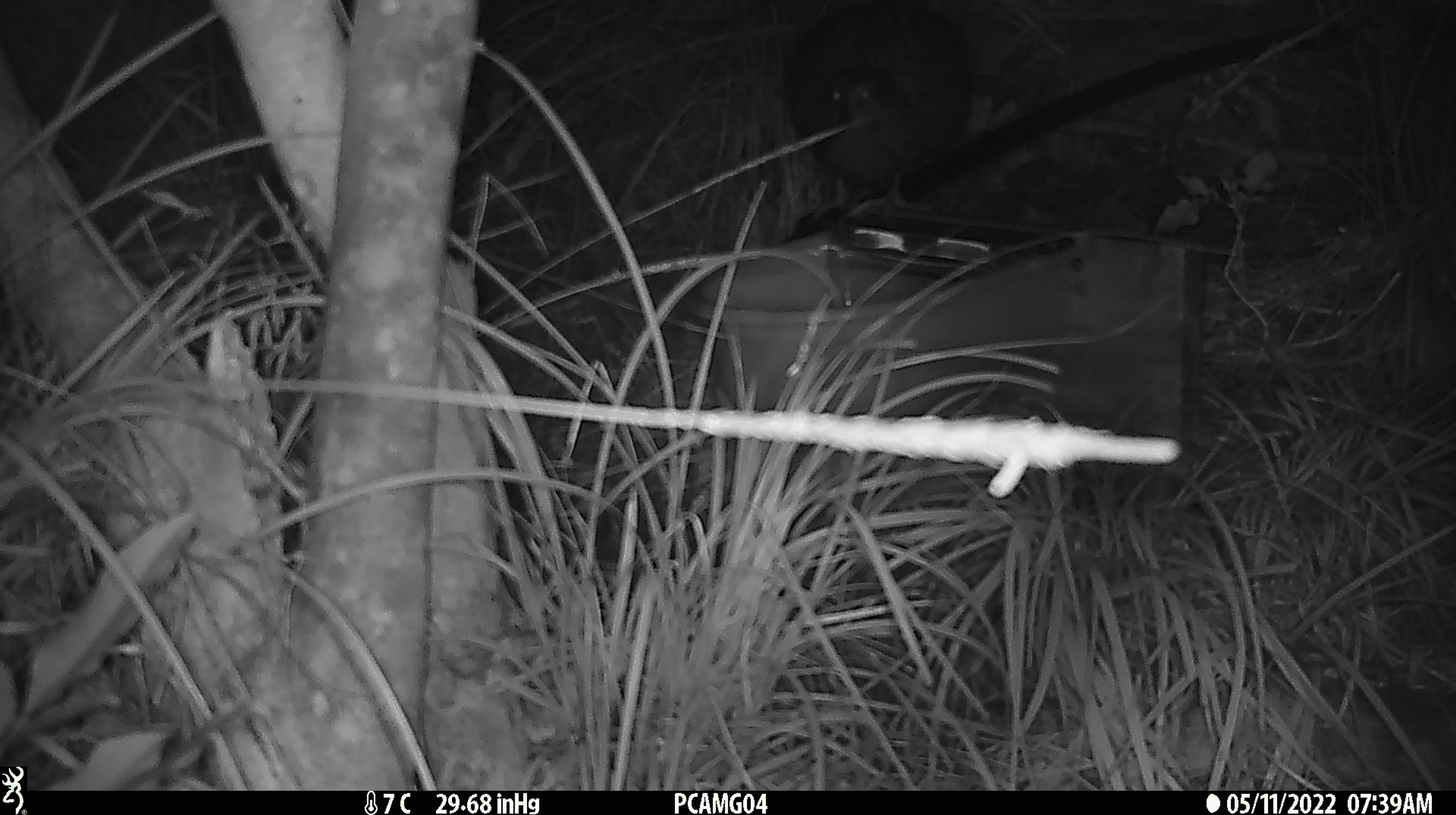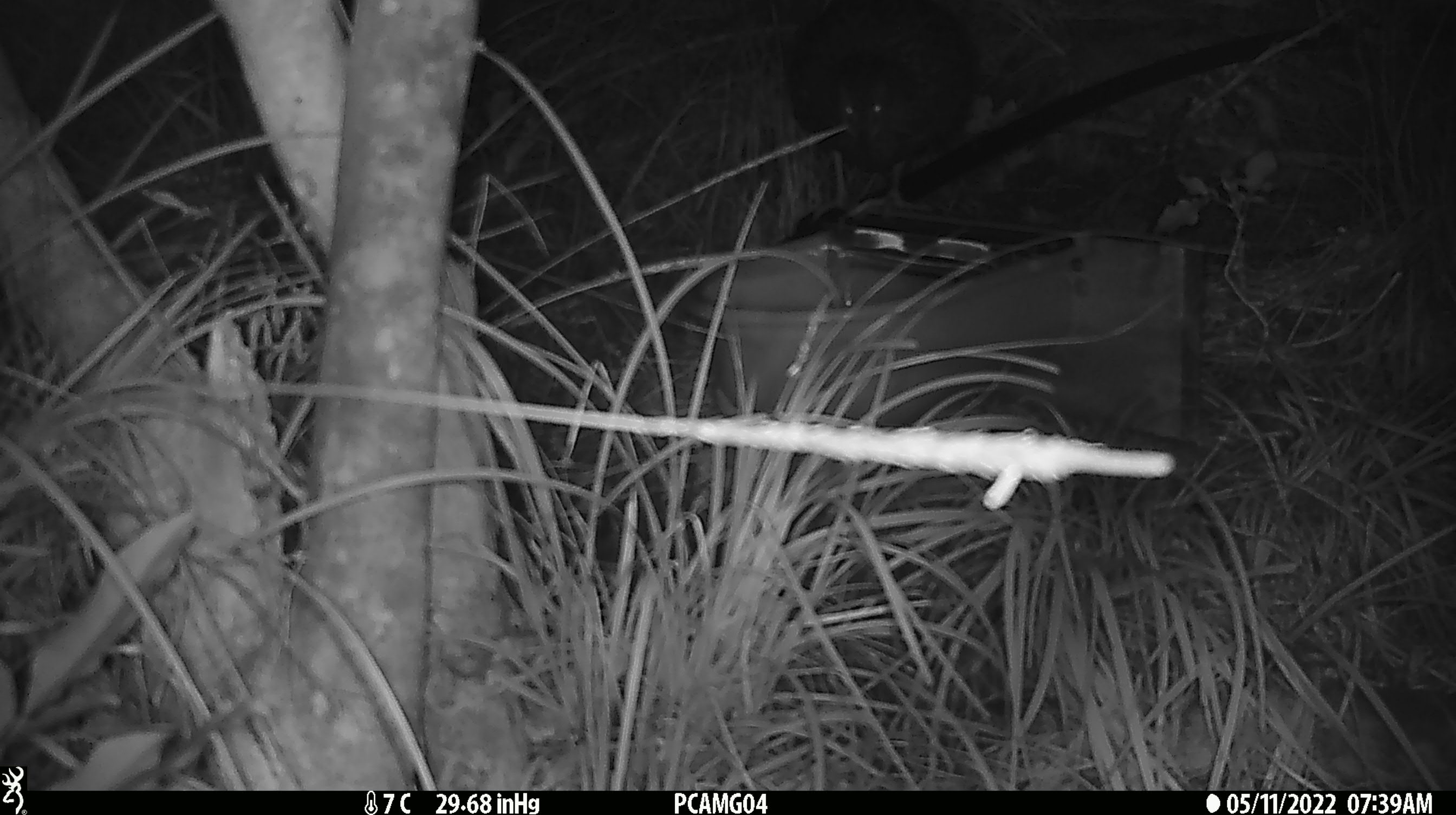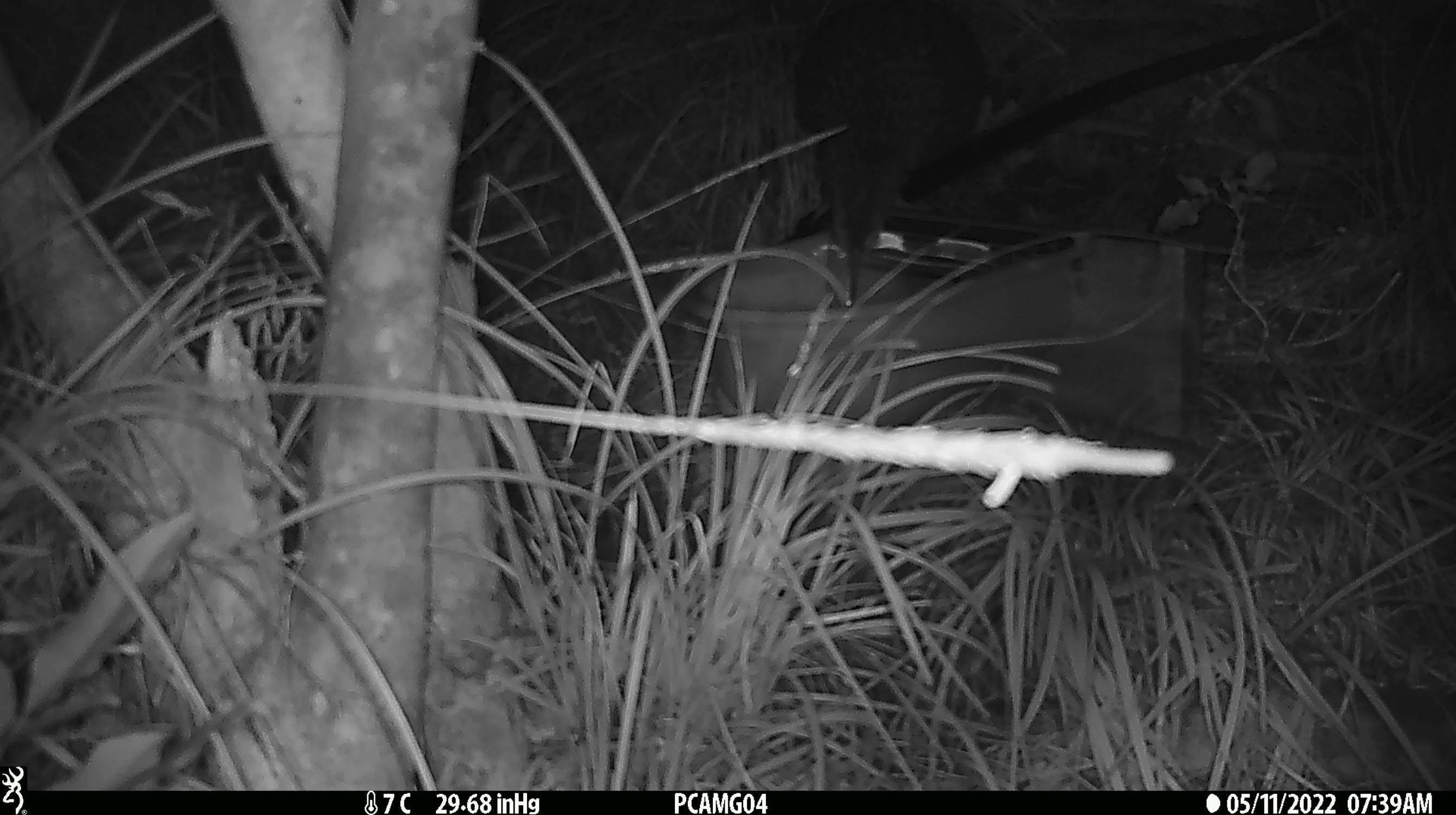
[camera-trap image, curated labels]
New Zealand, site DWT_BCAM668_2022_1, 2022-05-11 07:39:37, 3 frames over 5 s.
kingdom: Animalia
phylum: Chordata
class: Aves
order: Gruiformes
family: Rallidae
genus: Gallirallus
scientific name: Gallirallus australis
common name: weka